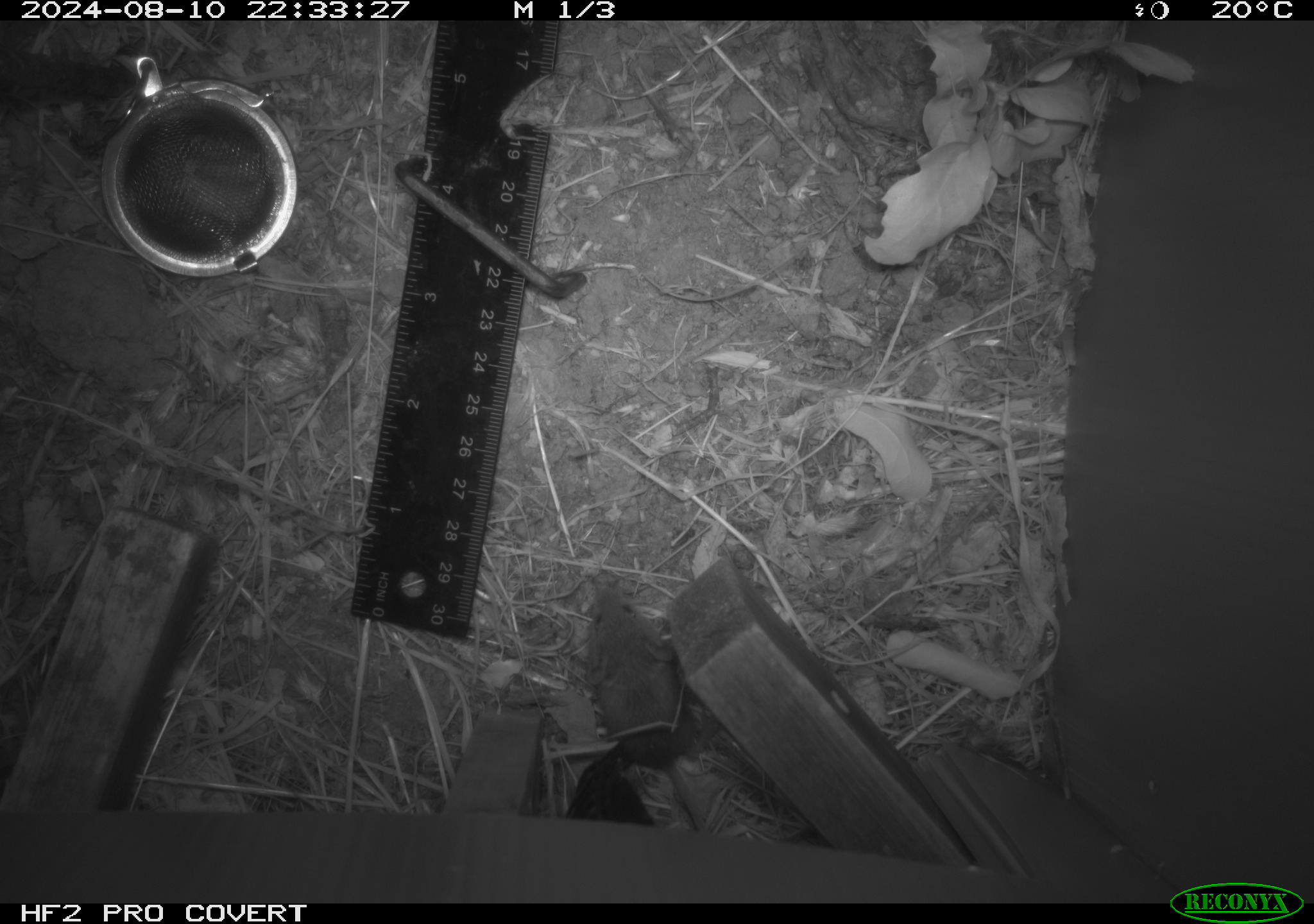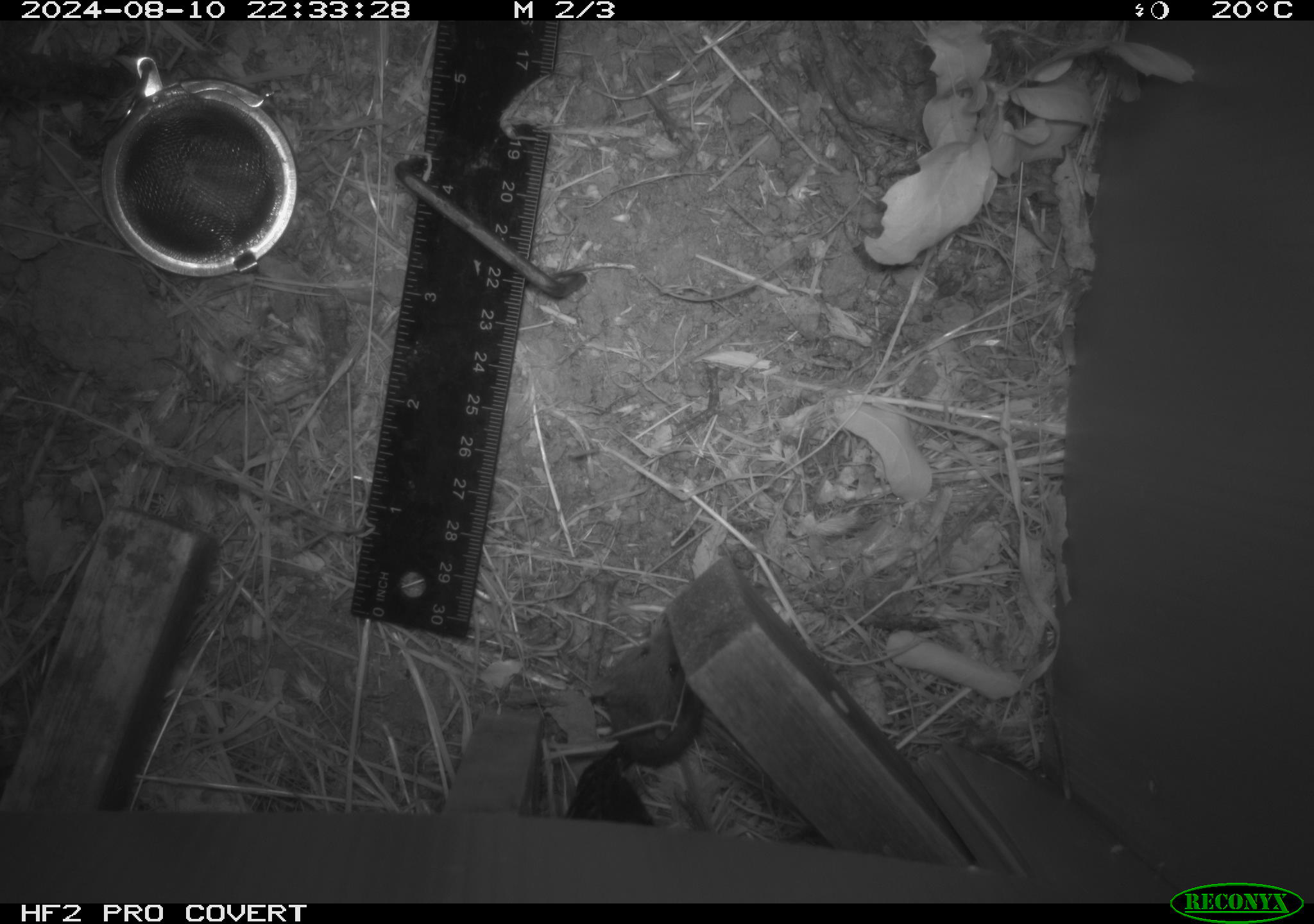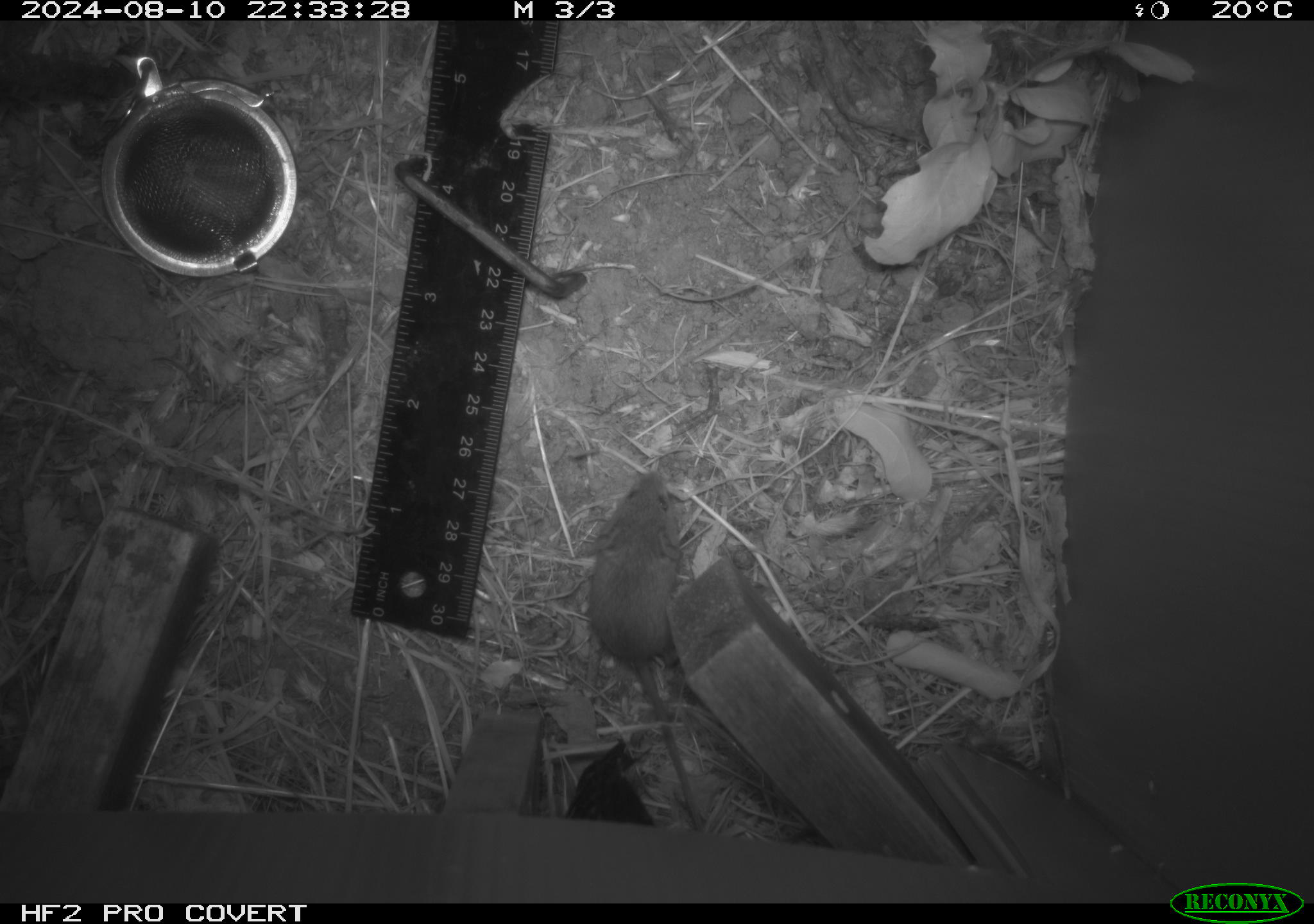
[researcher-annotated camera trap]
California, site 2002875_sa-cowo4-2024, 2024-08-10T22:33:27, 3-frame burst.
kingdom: Animalia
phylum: Chordata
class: Mammalia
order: Rodentia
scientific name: Rodentia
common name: mouse species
Mouse species (Rodentia).